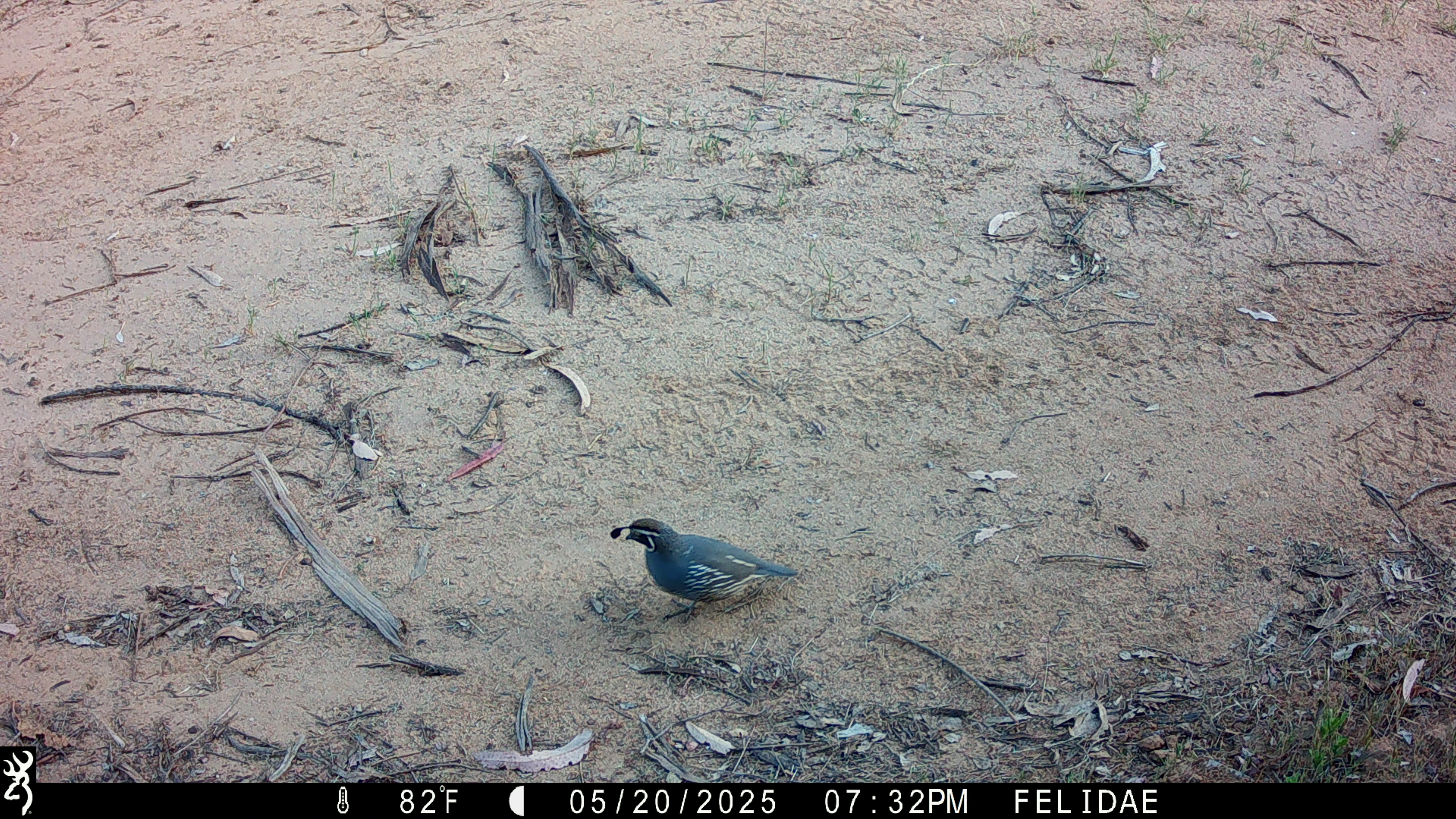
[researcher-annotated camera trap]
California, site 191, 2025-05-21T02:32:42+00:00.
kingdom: Animalia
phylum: Chordata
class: Aves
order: Galliformes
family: Odontophoridae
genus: Callipepla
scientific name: Callipepla californica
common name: california quail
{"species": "california quail (Callipepla californica)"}